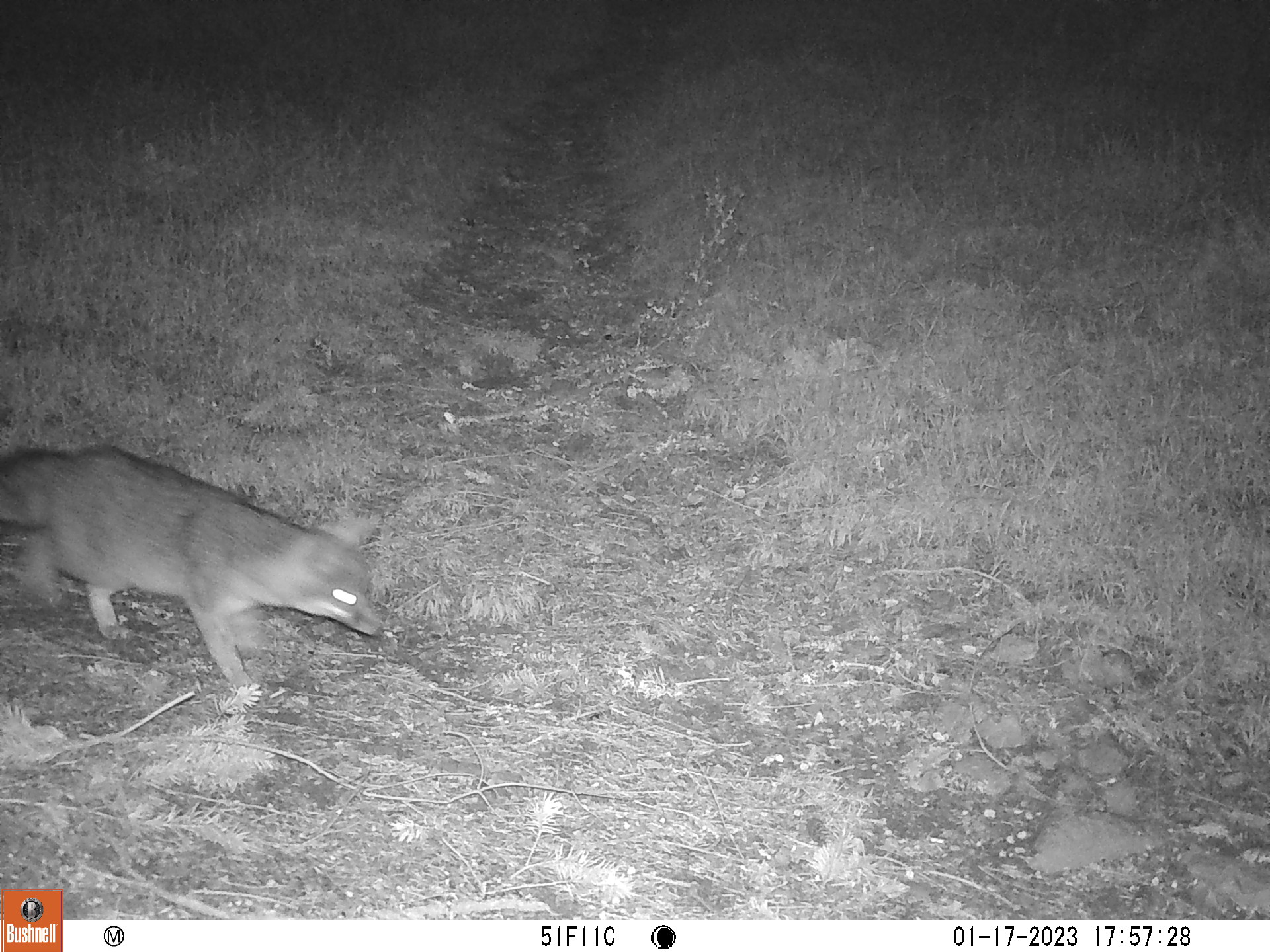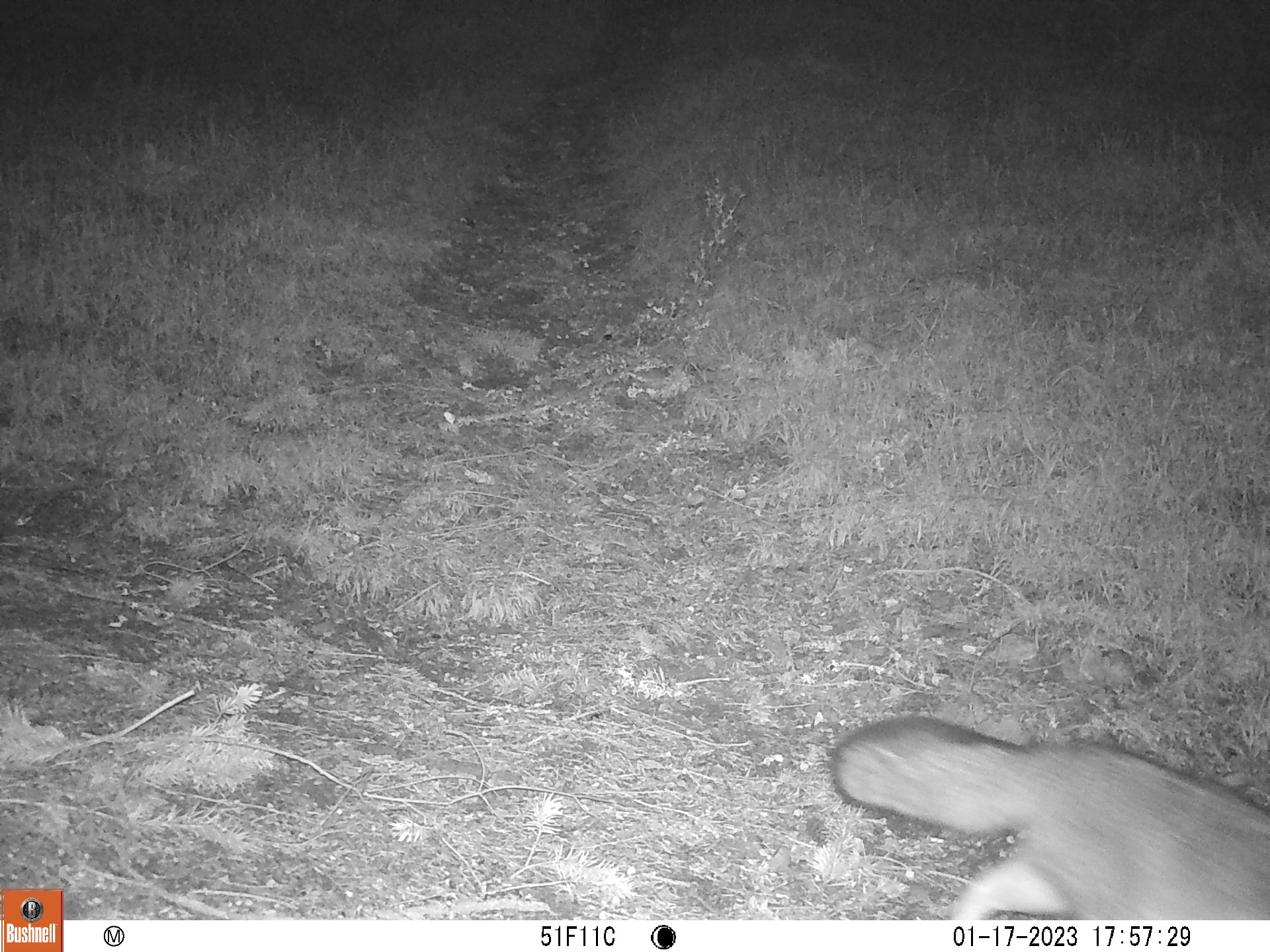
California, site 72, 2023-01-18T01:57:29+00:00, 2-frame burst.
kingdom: Animalia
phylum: Chordata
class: Mammalia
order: Carnivora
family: Canidae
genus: Urocyon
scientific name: Urocyon cinereoargenteus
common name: gray fox